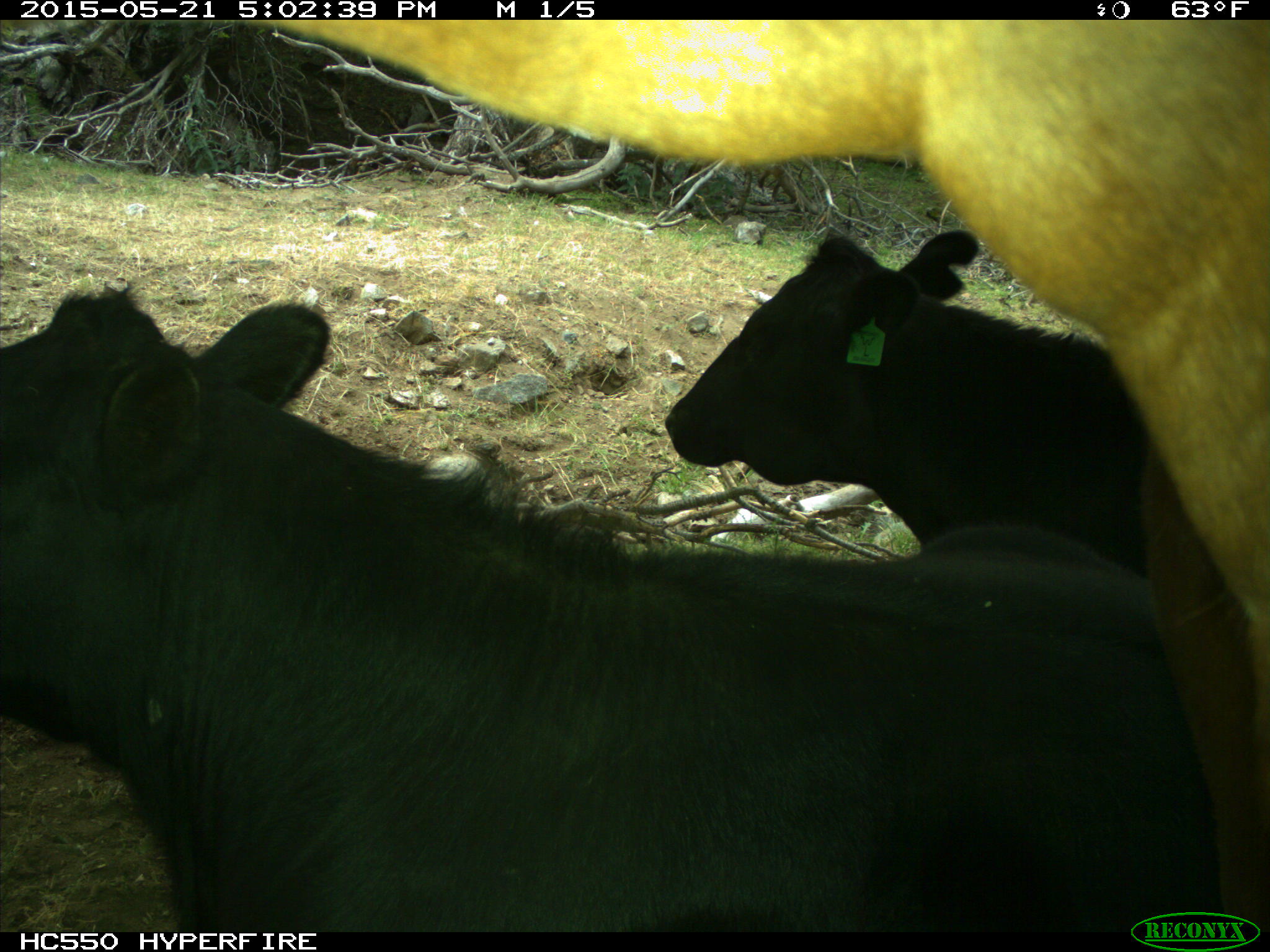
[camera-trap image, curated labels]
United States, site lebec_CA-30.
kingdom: Animalia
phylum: Chordata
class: Mammalia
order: Artiodactyla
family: Bovidae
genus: Bos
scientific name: Bos taurus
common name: domestic cow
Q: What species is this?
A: Bos taurus (domestic cow).